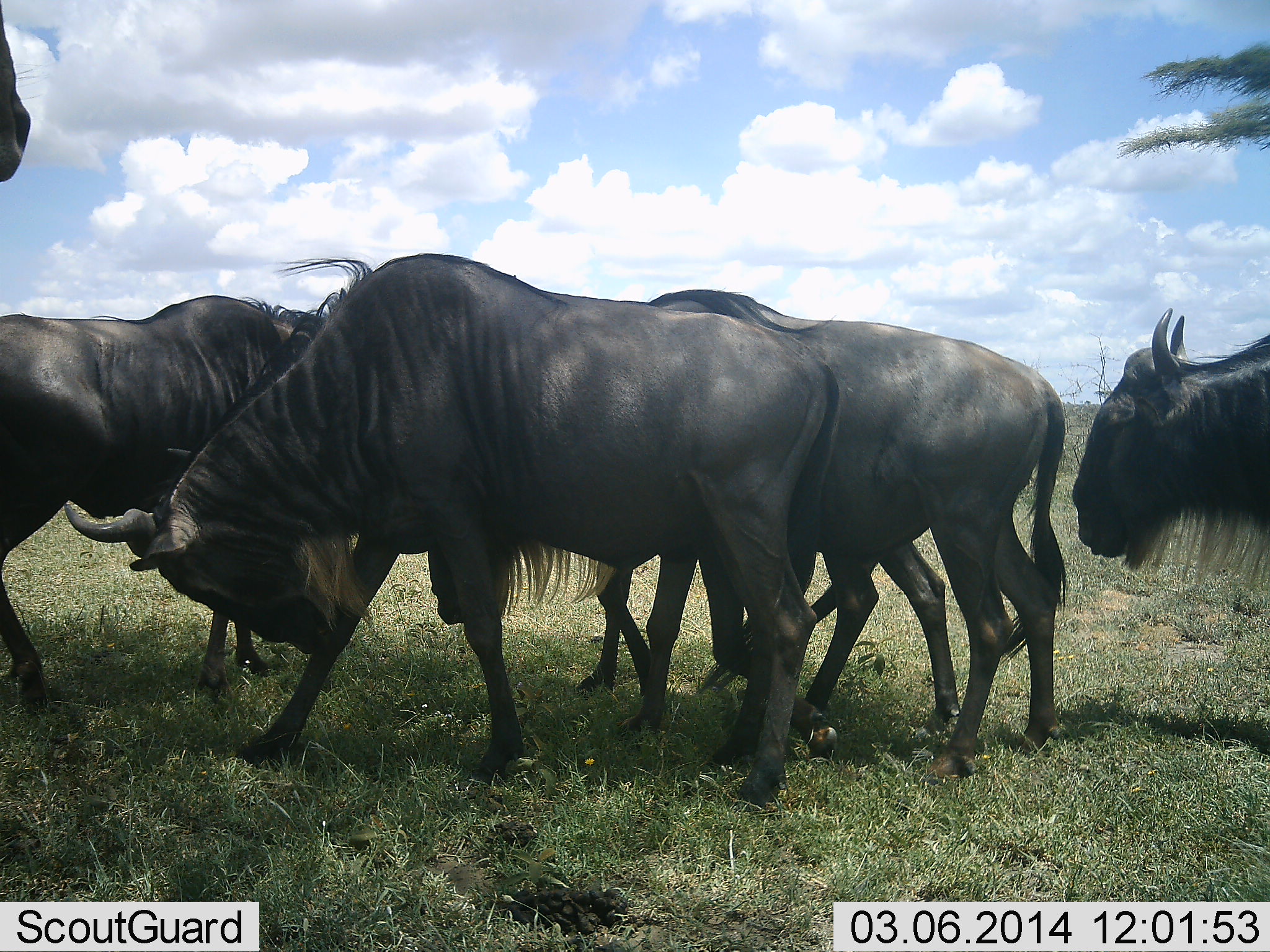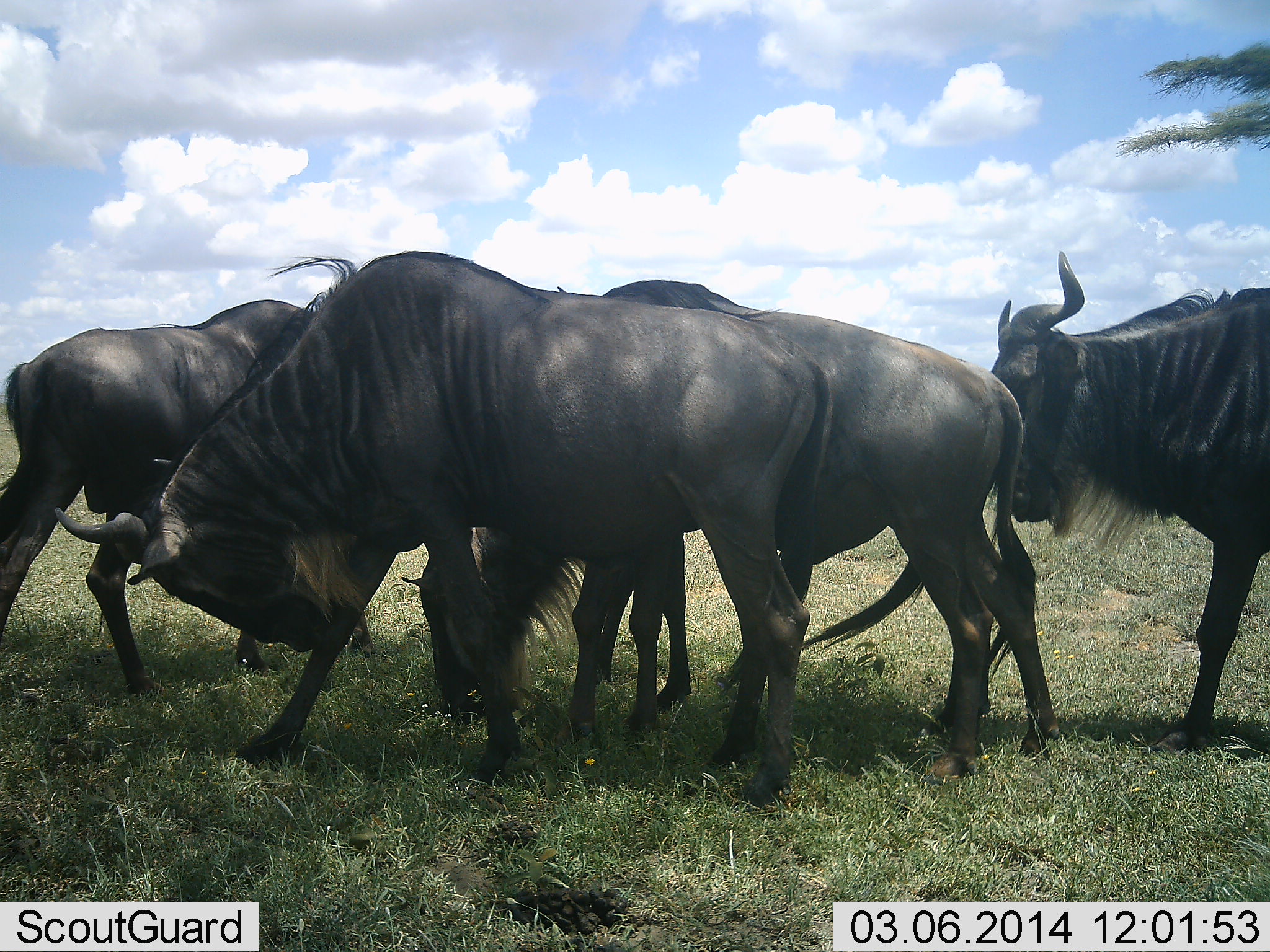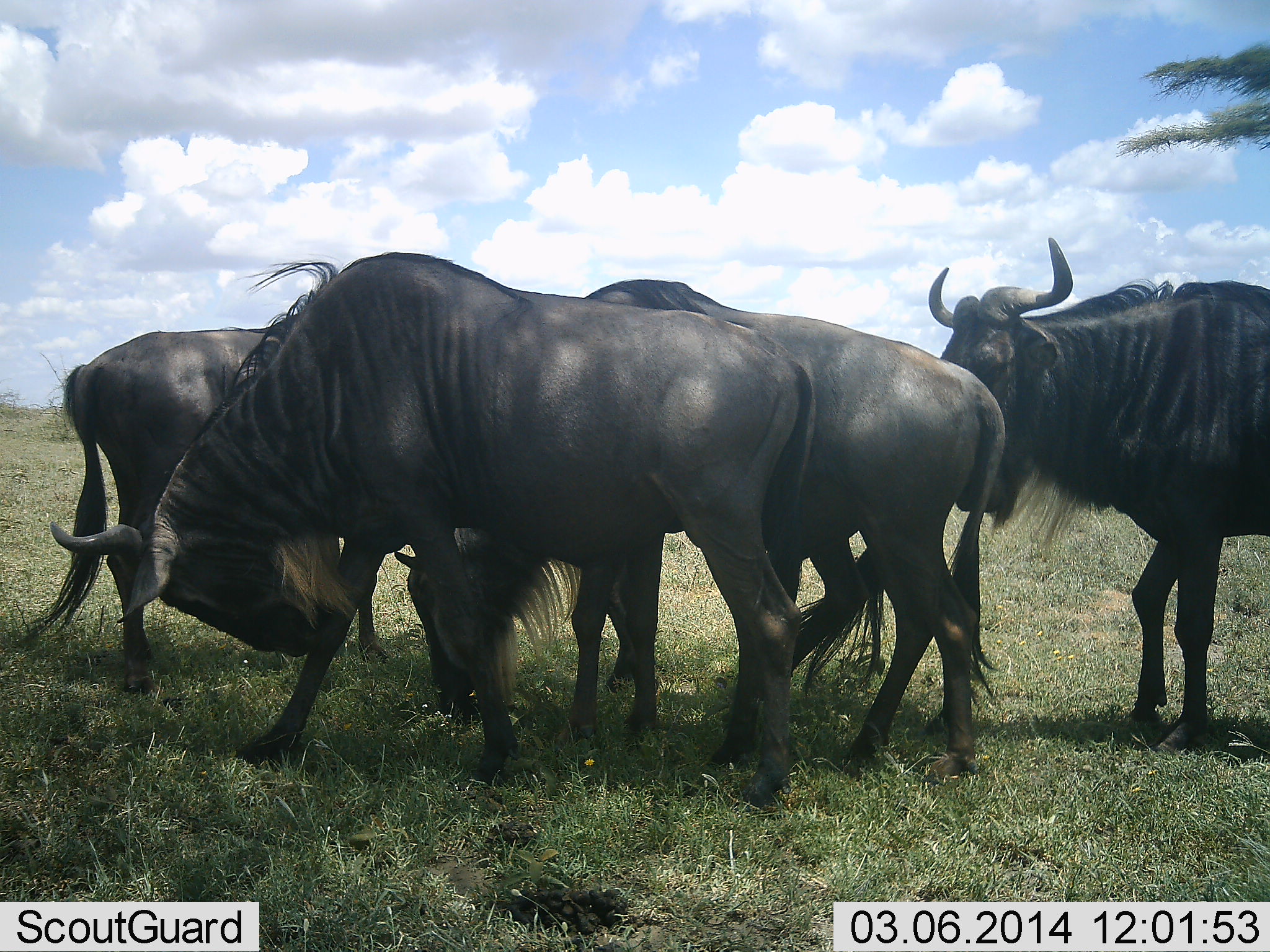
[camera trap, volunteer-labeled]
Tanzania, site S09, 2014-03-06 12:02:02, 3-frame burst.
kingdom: Animalia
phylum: Chordata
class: Mammalia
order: Artiodactyla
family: Bovidae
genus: Connochaetes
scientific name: Connochaetes taurinus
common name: blue wildebeest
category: wildebeest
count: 5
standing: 50%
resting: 0%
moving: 50%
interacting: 30%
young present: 0%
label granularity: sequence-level